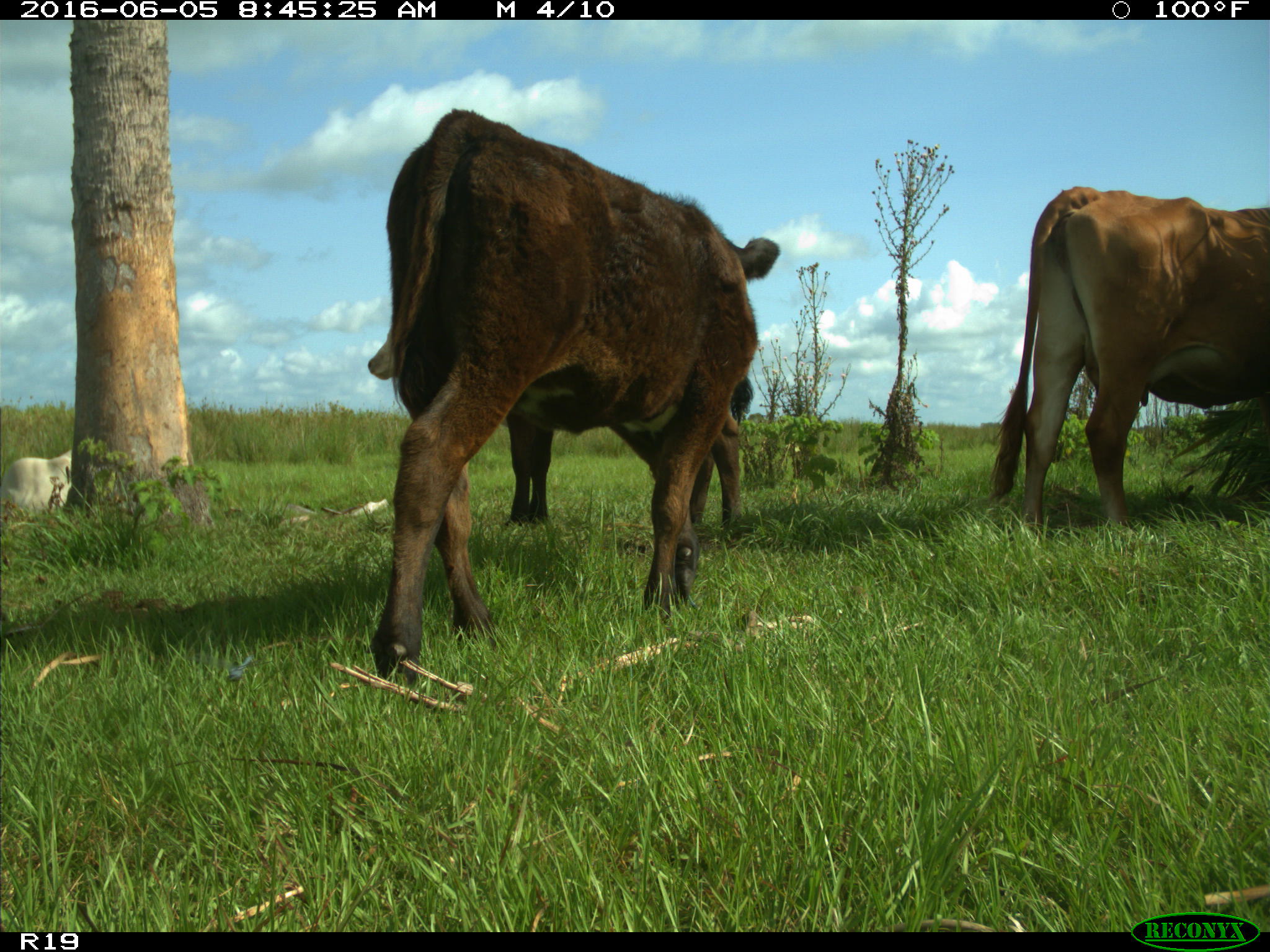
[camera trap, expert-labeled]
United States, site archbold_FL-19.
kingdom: Animalia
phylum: Chordata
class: Mammalia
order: Artiodactyla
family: Bovidae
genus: Bos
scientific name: Bos taurus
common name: domestic cow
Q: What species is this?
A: Bos taurus (domestic cow).